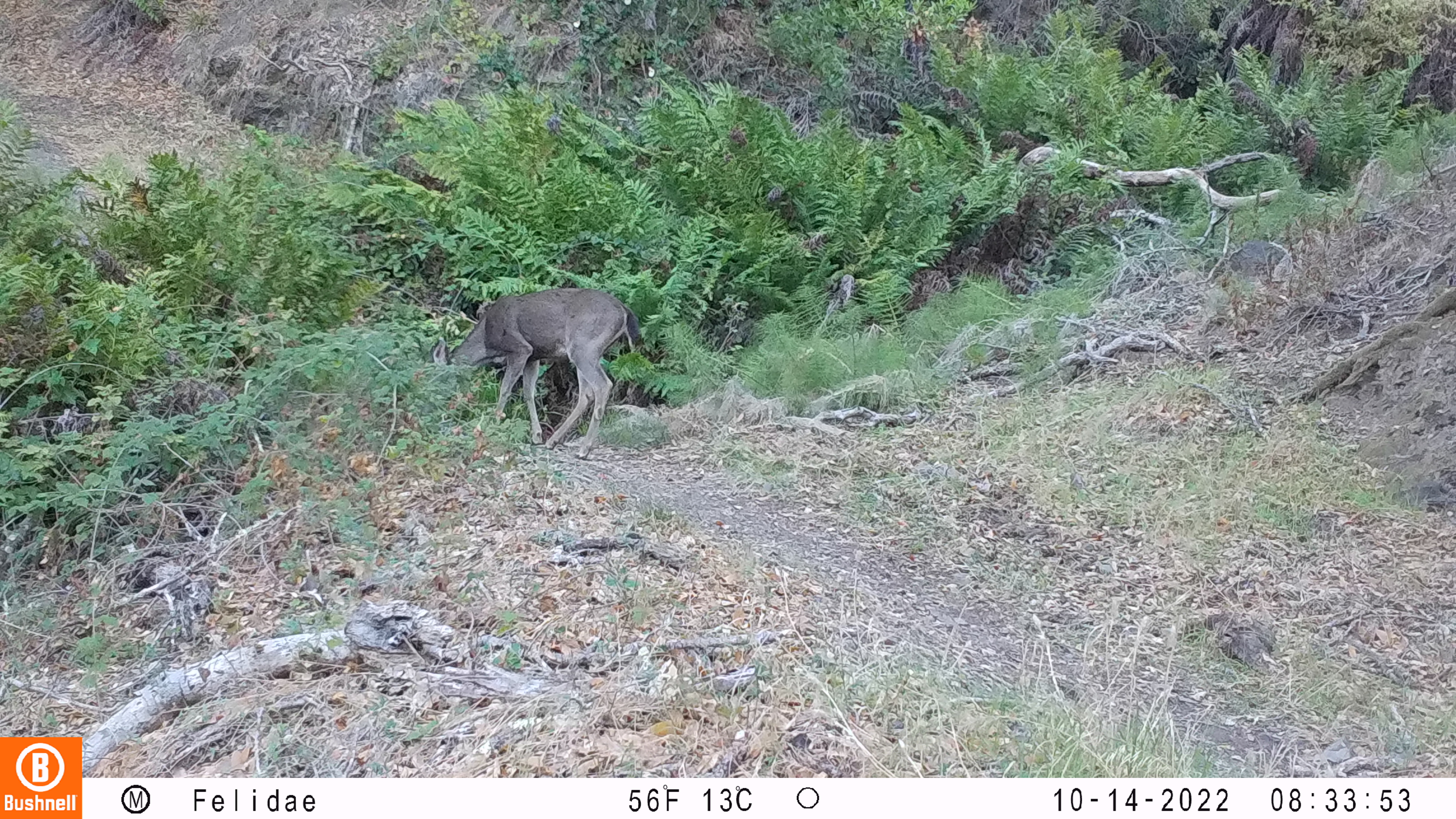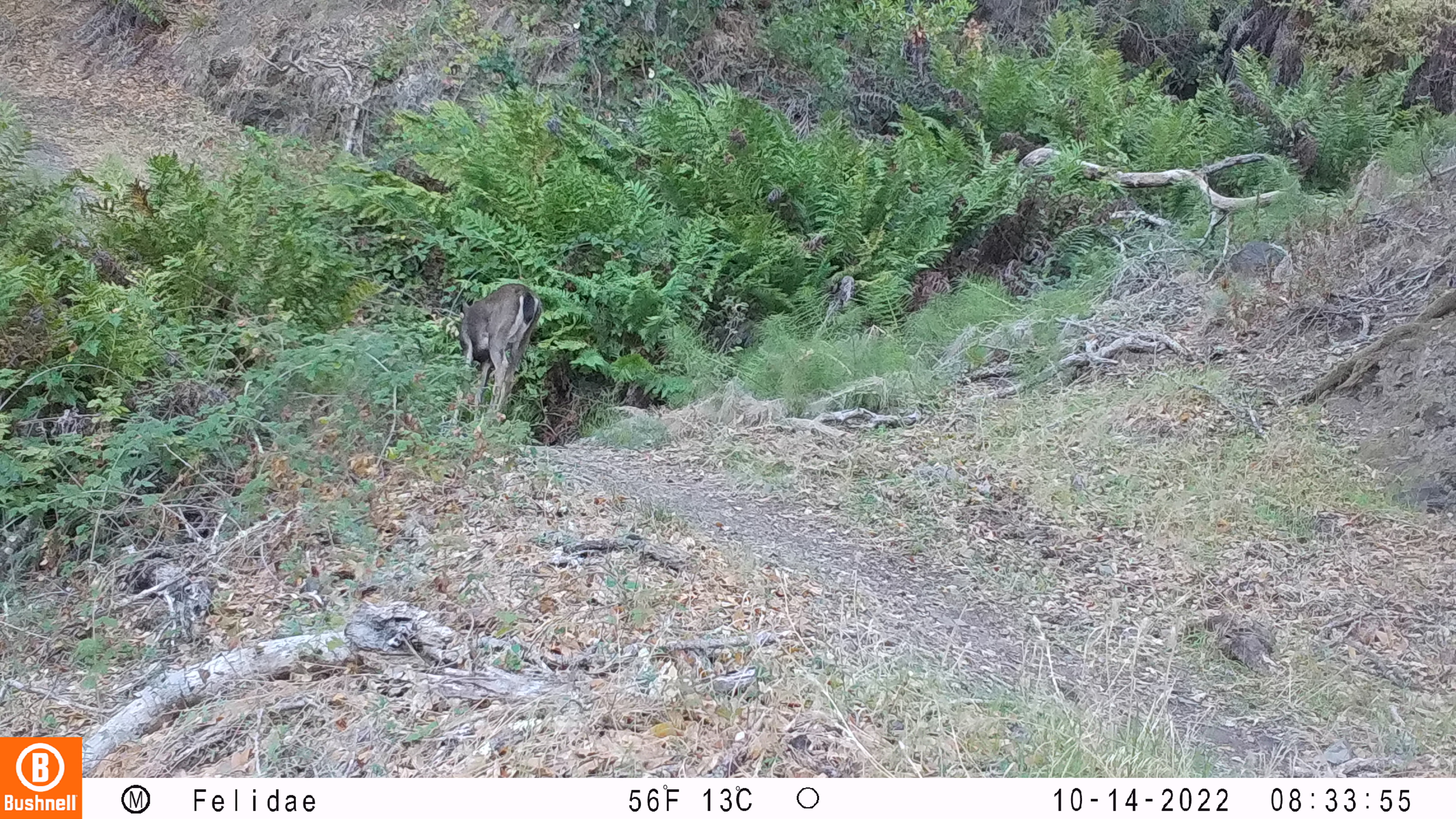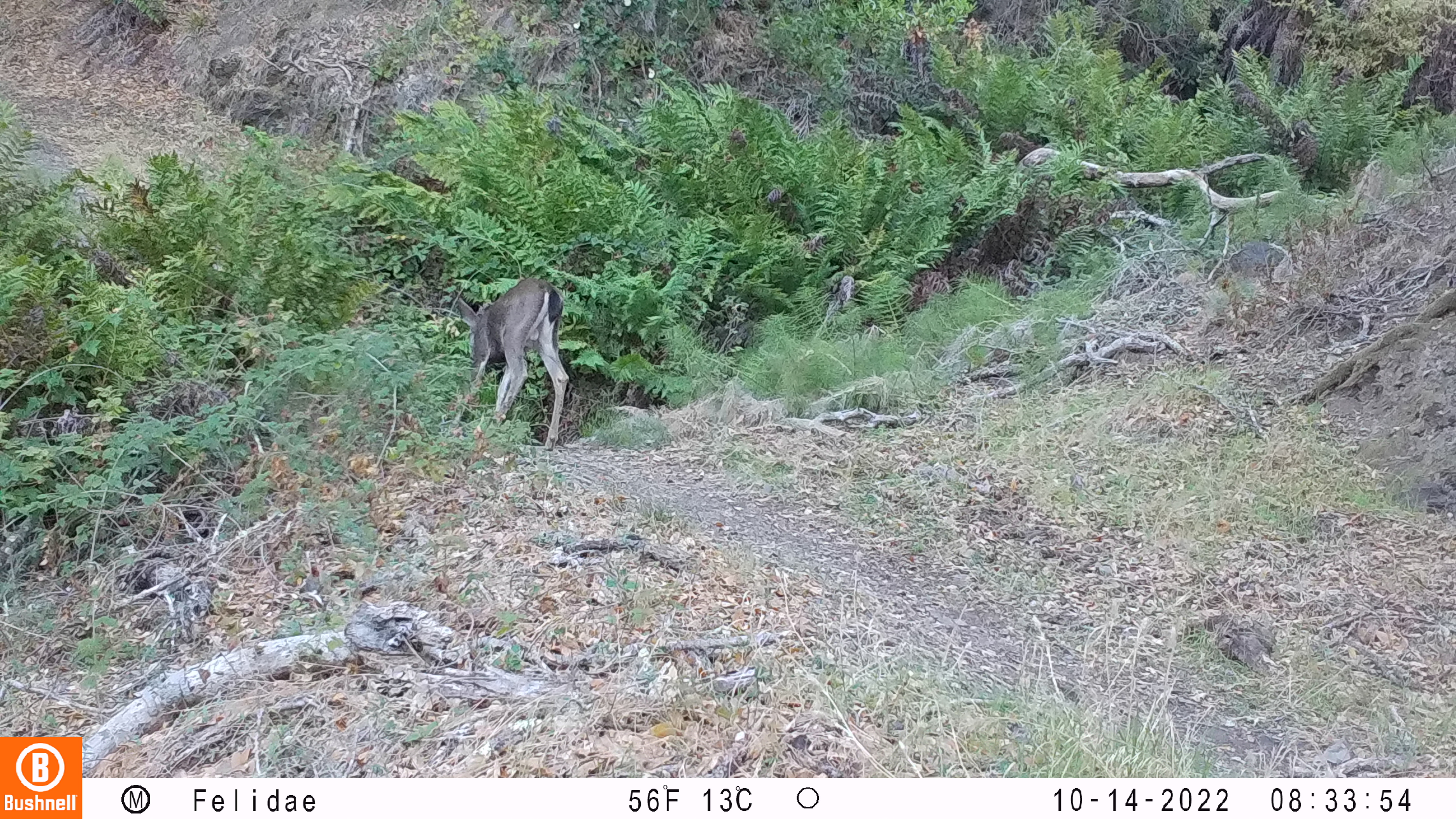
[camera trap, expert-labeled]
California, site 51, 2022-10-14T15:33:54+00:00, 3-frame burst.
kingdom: Animalia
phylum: Chordata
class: Mammalia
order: Artiodactyla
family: Cervidae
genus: Odocoileus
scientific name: Odocoileus hemionus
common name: mule deer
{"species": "mule deer (Odocoileus hemionus)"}